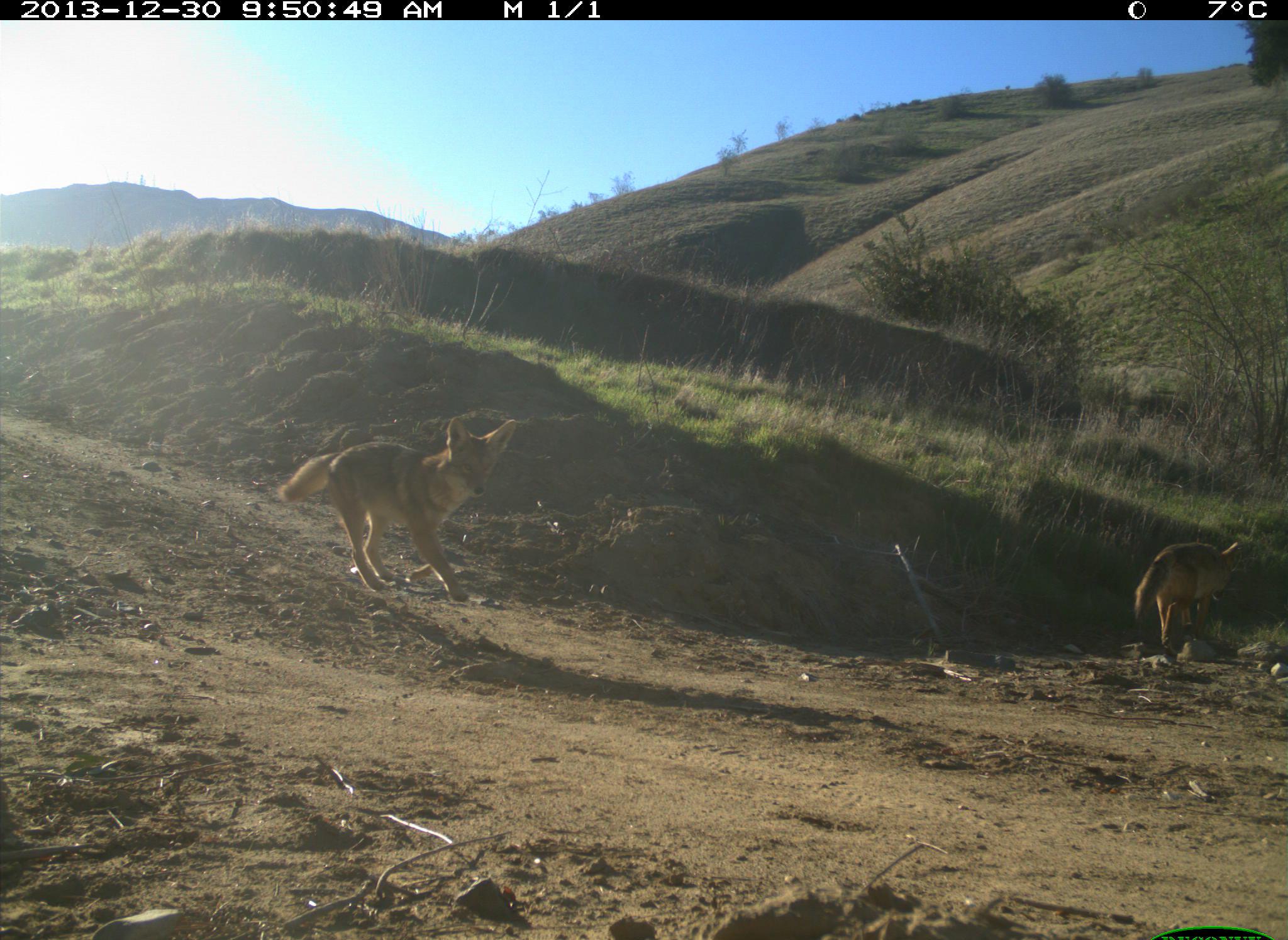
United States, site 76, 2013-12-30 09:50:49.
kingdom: Animalia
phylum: Chordata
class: Mammalia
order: Carnivora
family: Canidae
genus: Canis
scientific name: Canis latrans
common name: coyote